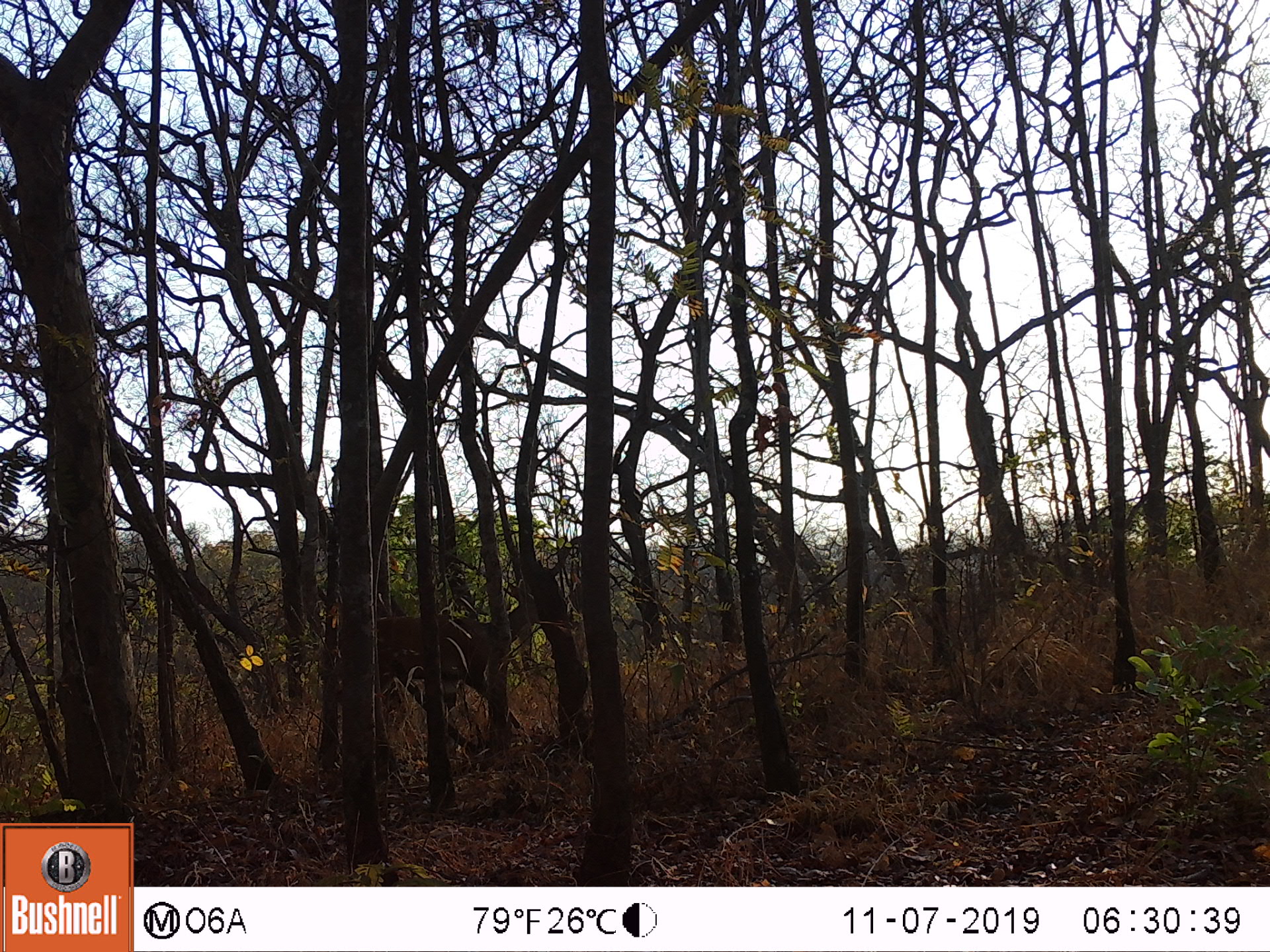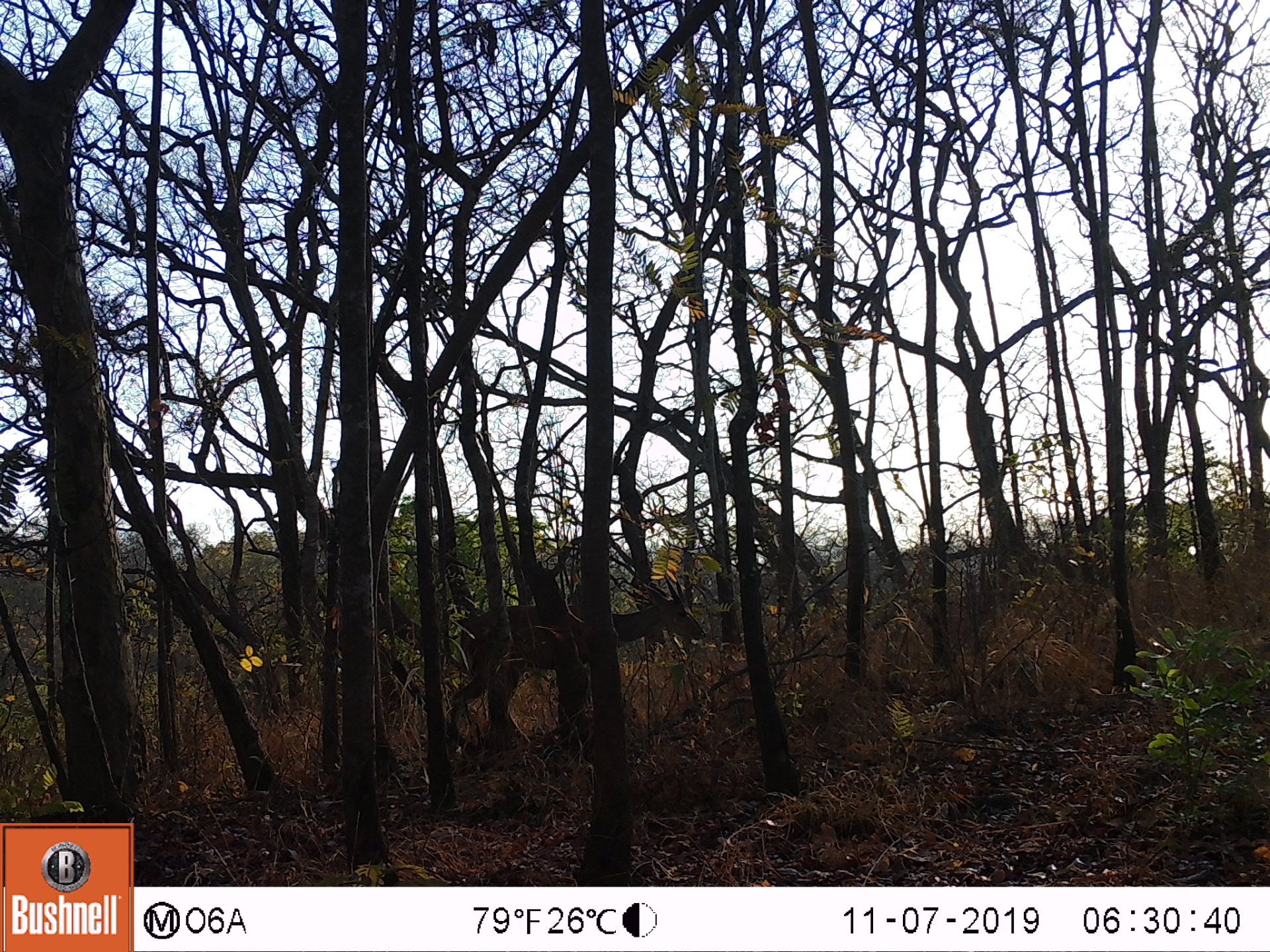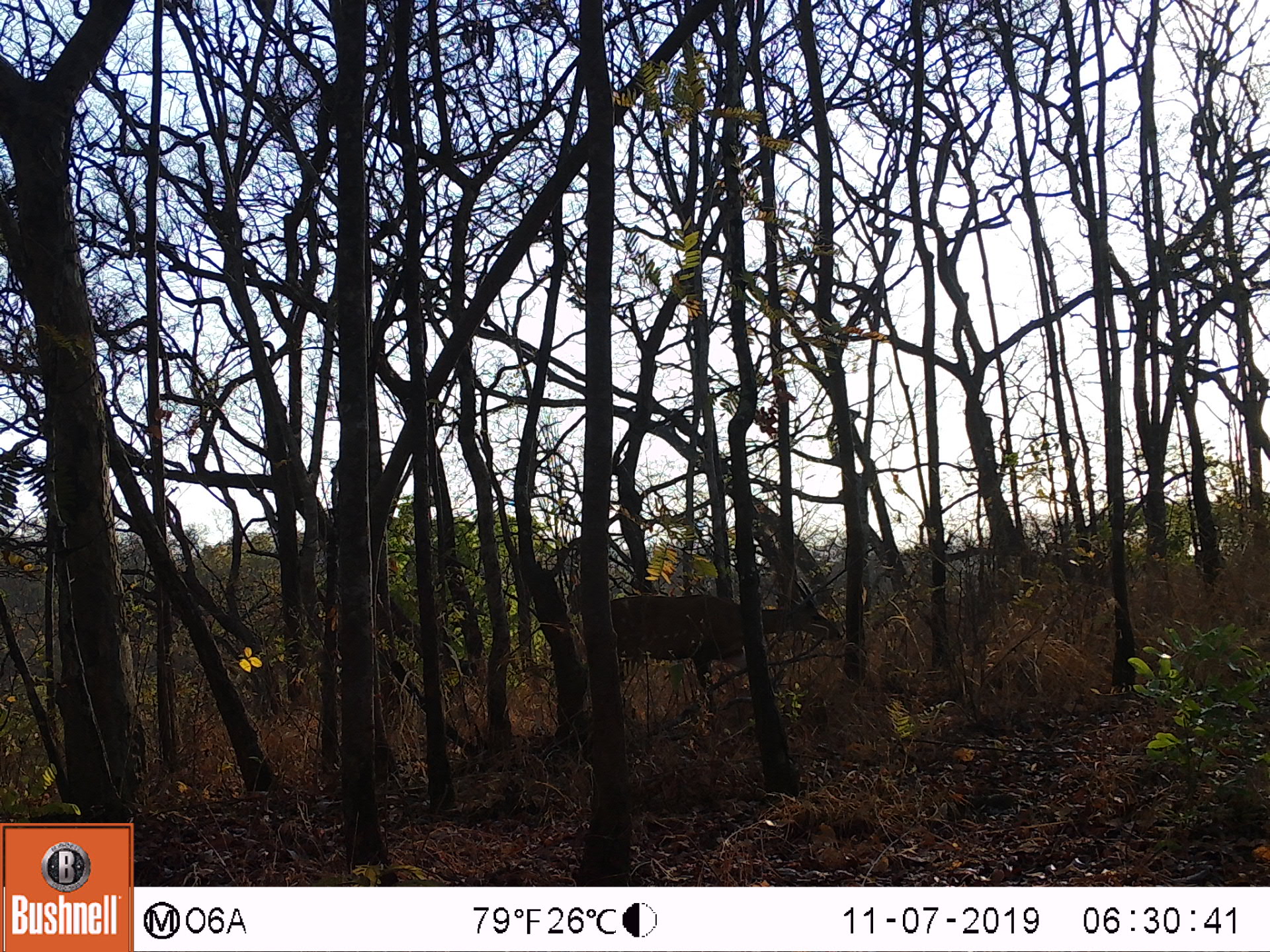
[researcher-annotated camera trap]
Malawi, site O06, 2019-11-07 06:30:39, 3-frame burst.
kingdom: Animalia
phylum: Chordata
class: Mammalia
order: Artiodactyla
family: Bovidae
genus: Tragelaphus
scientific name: Tragelaphus sylvaticus sylvaticus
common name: cape bushbuck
Cape bushbuck (Tragelaphus sylvaticus sylvaticus), count 1.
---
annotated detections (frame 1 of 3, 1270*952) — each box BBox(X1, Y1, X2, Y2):
cape bushbuck: BBox(360, 576, 558, 744)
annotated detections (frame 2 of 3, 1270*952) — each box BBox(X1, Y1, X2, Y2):
cape bushbuck: BBox(442, 569, 709, 751)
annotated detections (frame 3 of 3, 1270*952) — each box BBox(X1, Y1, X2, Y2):
cape bushbuck: BBox(612, 573, 842, 720)